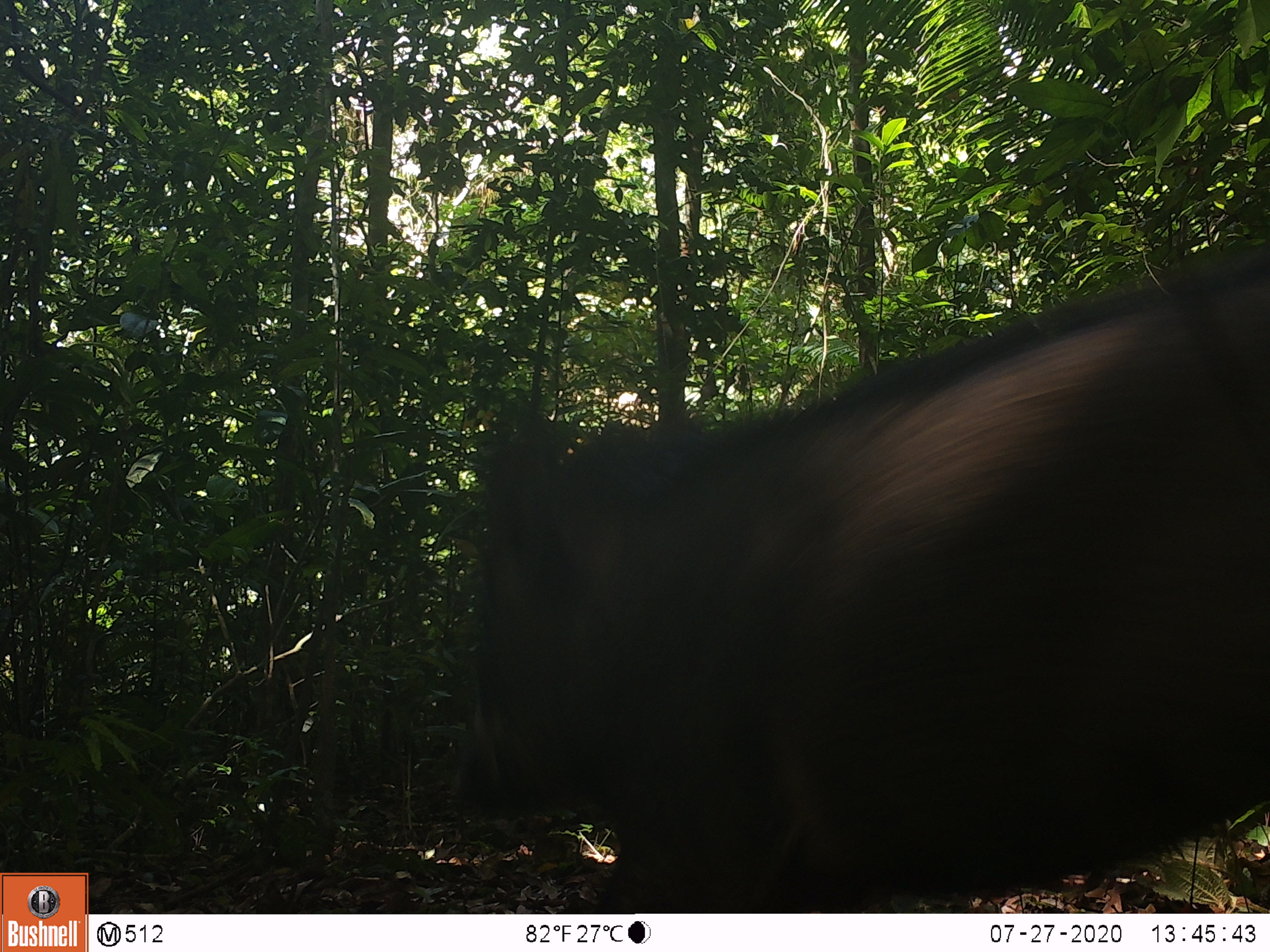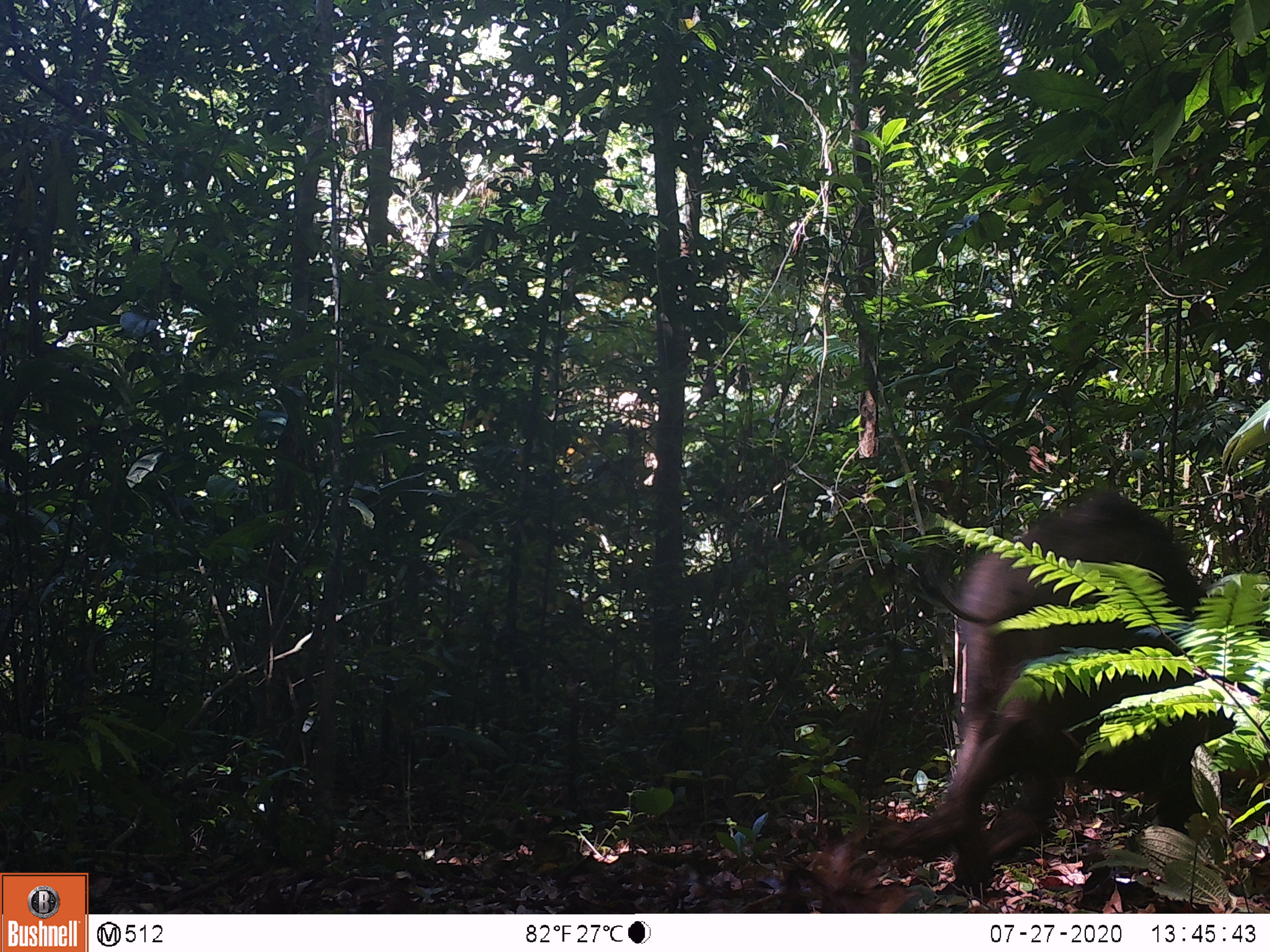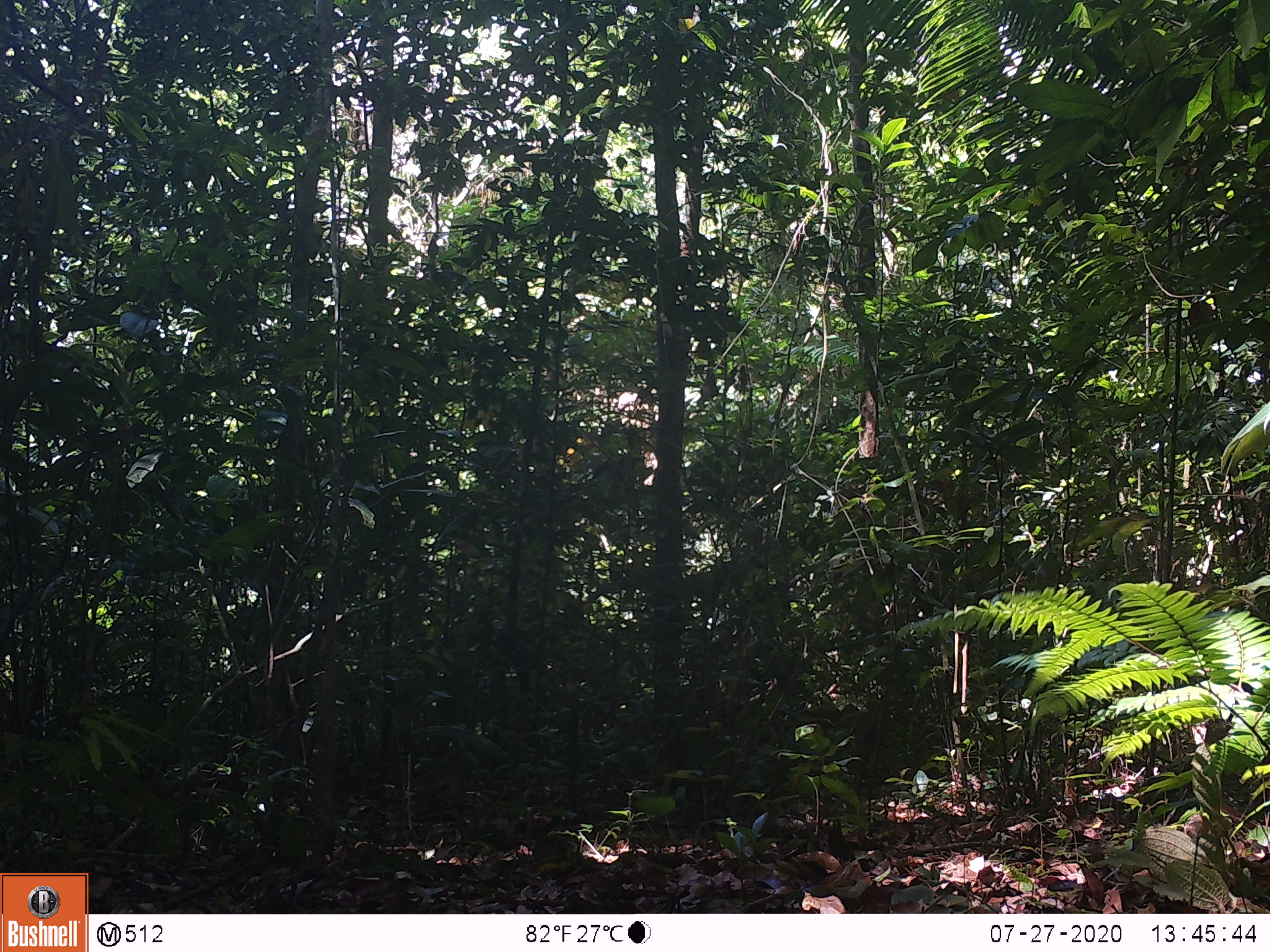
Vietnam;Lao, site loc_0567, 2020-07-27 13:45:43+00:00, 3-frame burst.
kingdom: Animalia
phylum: Chordata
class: Mammalia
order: Artiodactyla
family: Suidae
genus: Sus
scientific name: Sus scrofa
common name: eurasian wild pig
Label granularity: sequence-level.